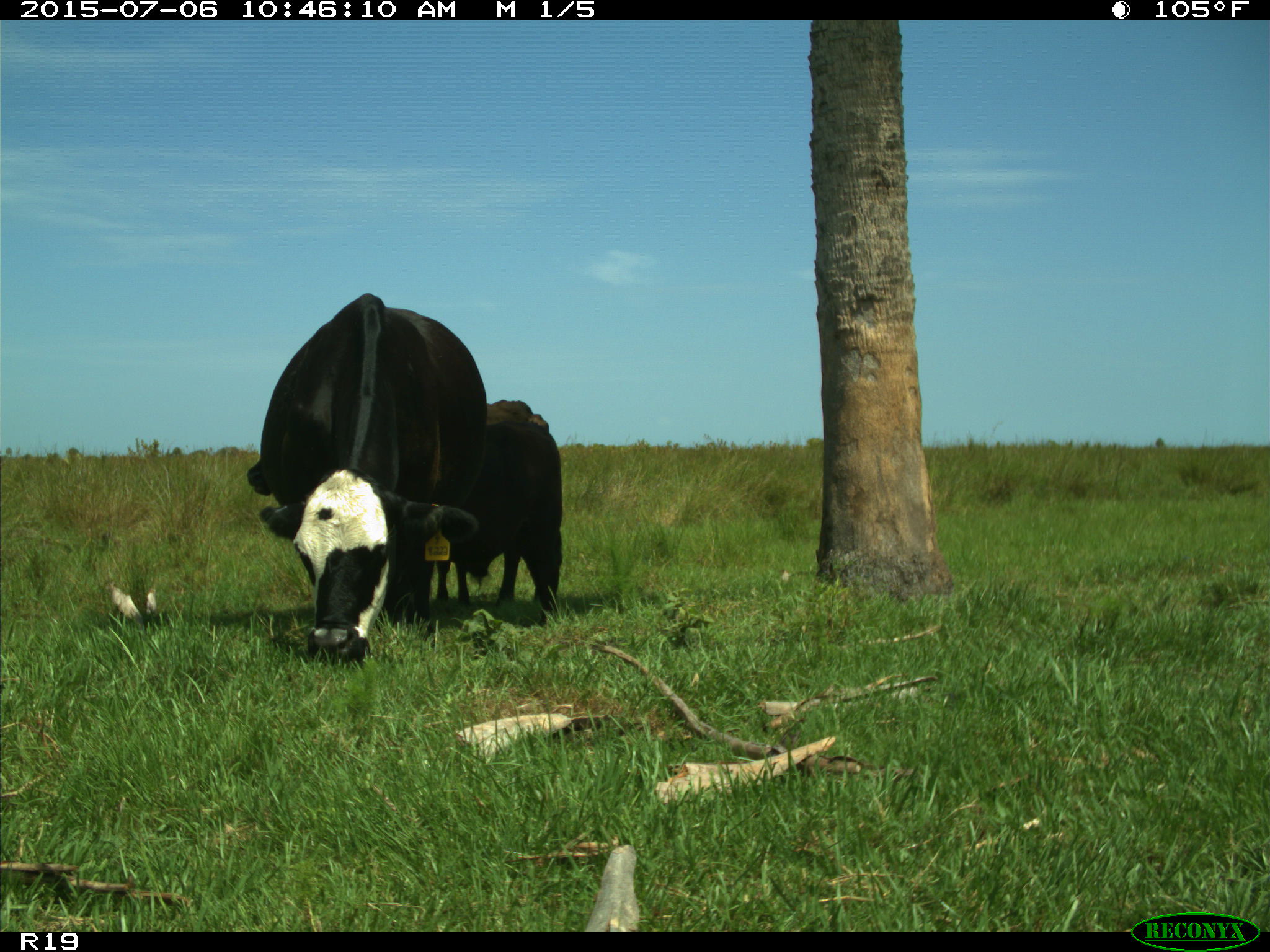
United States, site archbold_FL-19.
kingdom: Animalia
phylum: Chordata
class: Mammalia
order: Artiodactyla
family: Bovidae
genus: Bos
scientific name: Bos taurus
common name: domestic cow